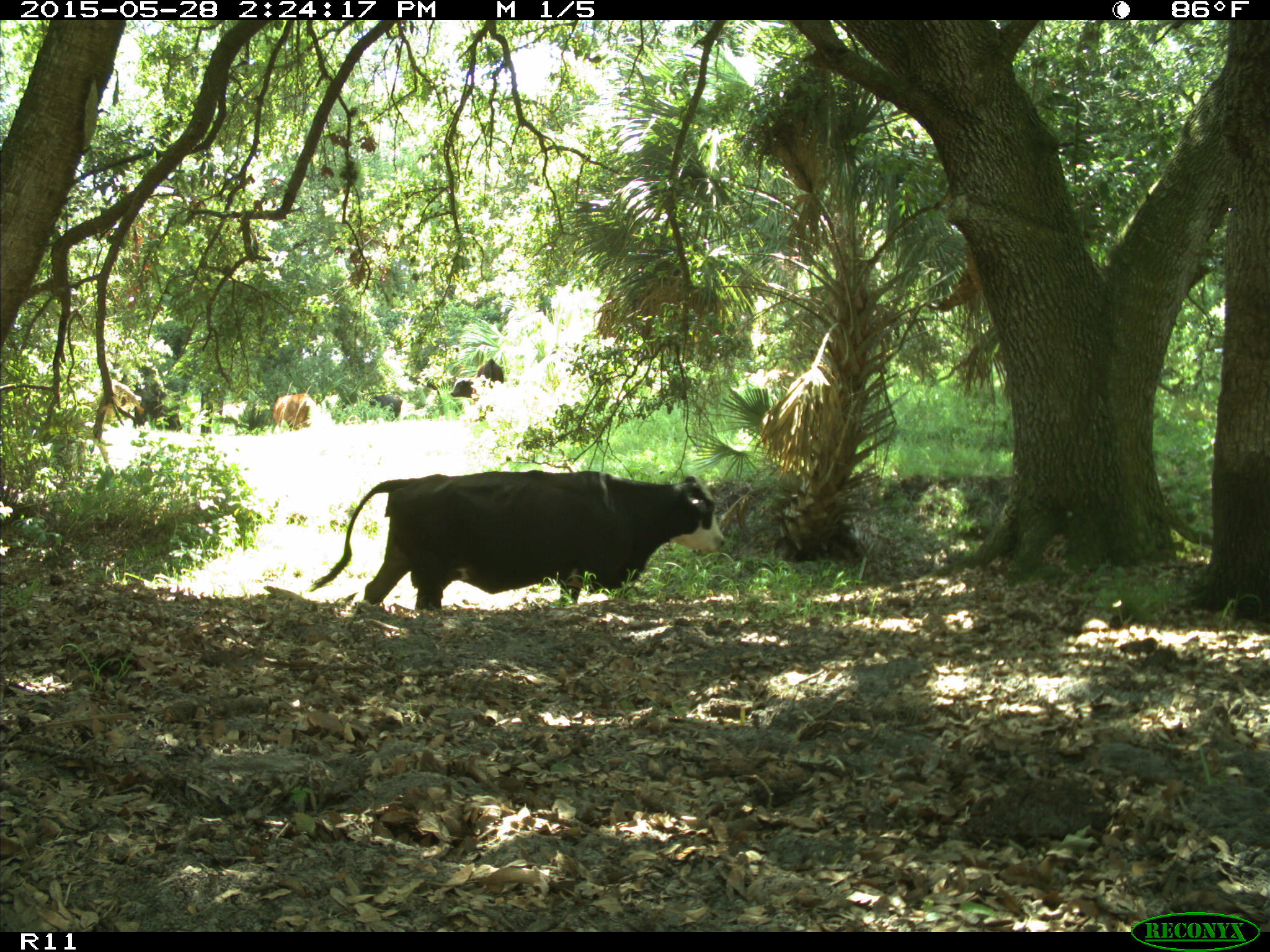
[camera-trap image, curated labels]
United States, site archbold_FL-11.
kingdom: Animalia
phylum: Chordata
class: Mammalia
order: Artiodactyla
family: Bovidae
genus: Bos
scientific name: Bos taurus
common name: domestic cow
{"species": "Bos taurus (domestic cow)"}